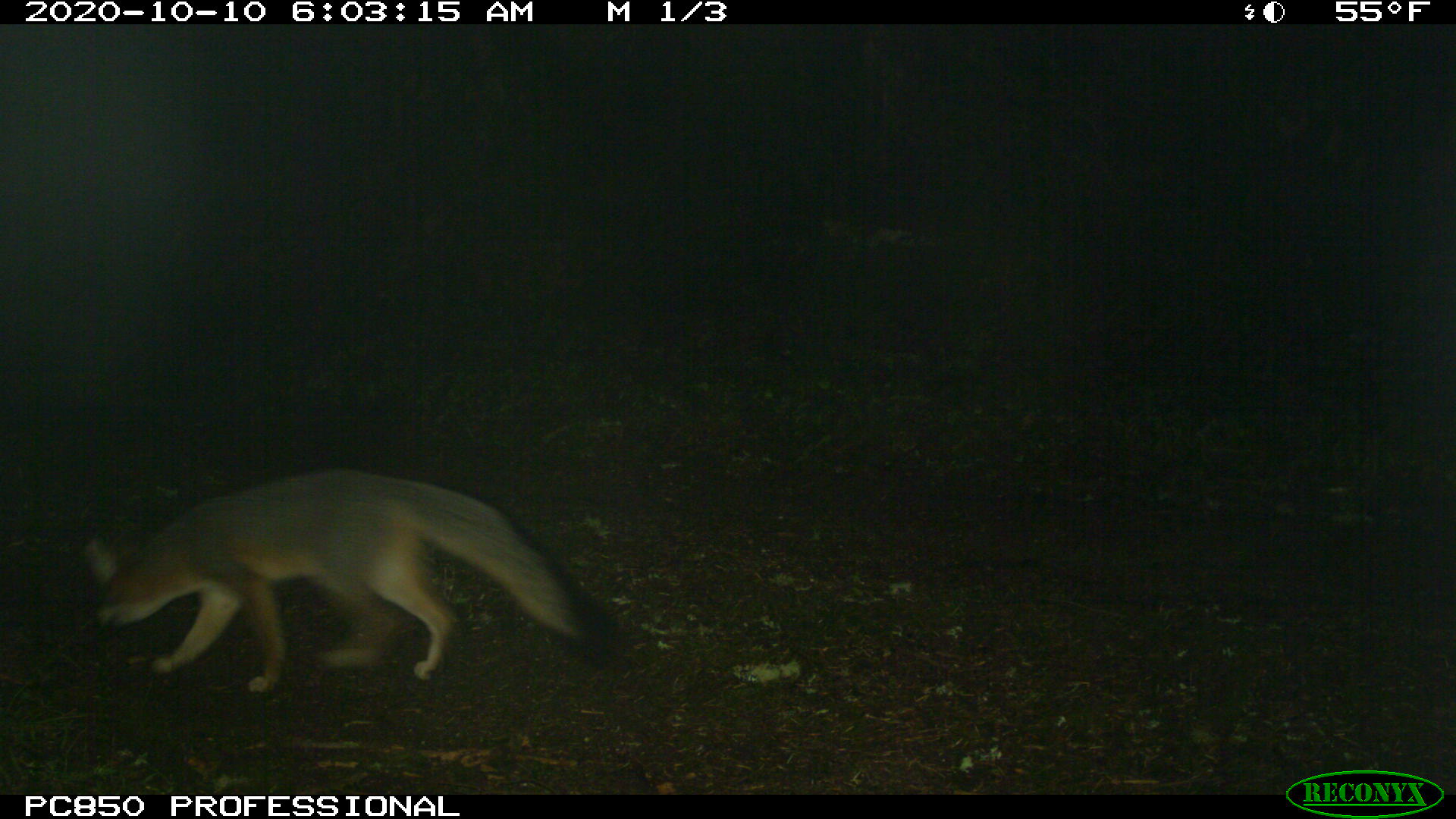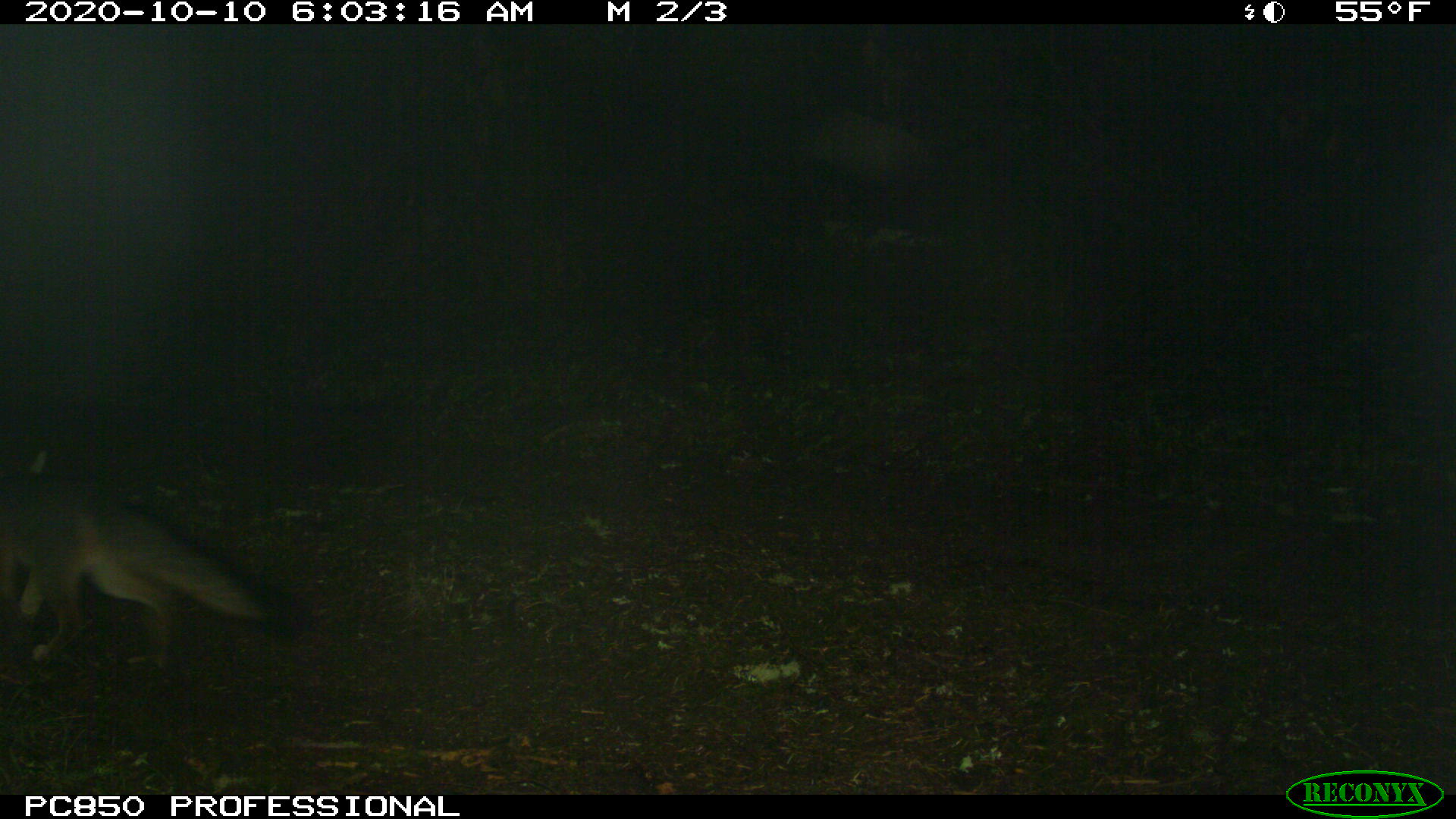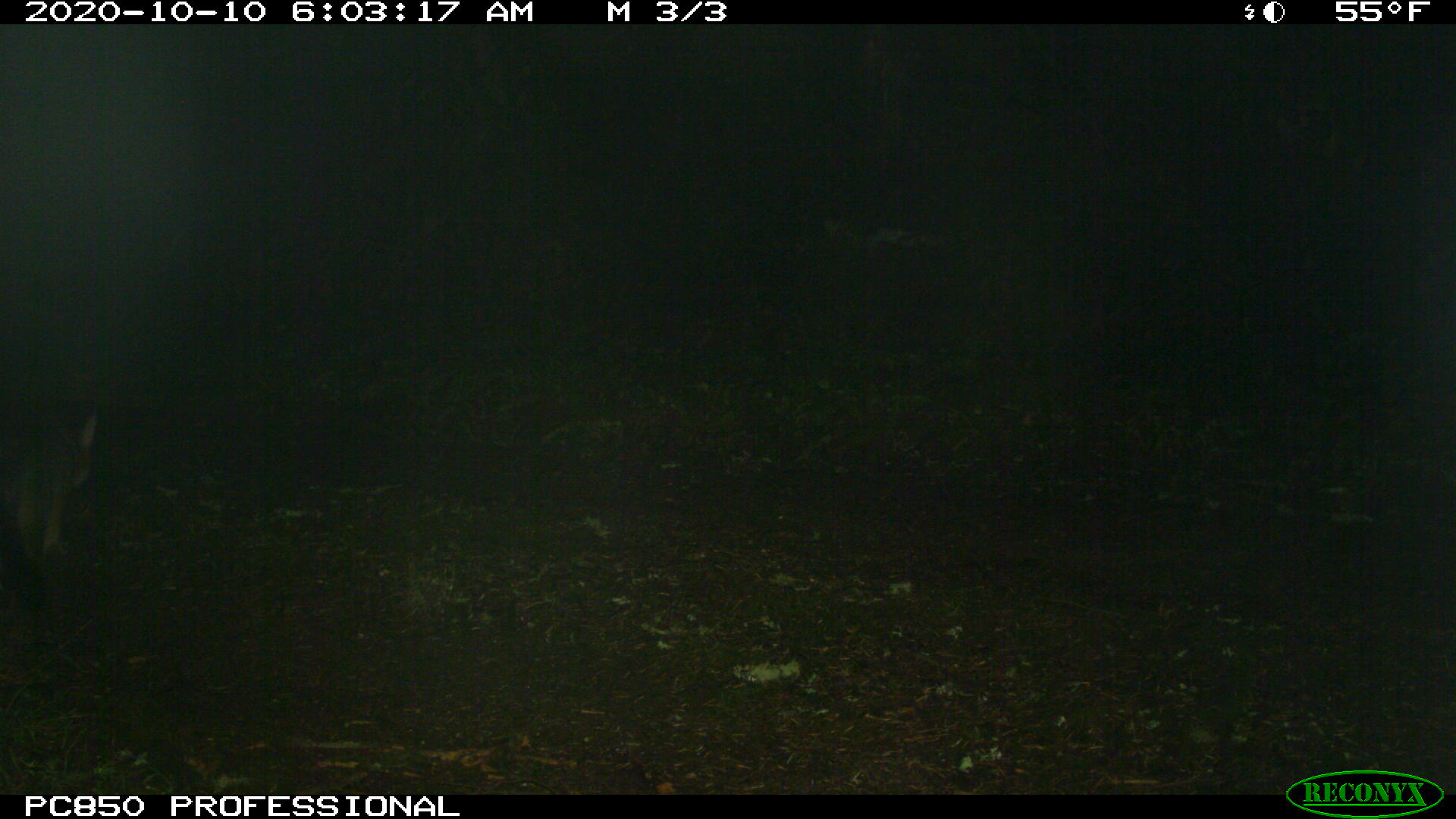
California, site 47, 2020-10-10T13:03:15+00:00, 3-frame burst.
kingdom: Animalia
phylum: Chordata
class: Mammalia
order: Carnivora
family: Canidae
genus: Urocyon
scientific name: Urocyon cinereoargenteus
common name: gray fox